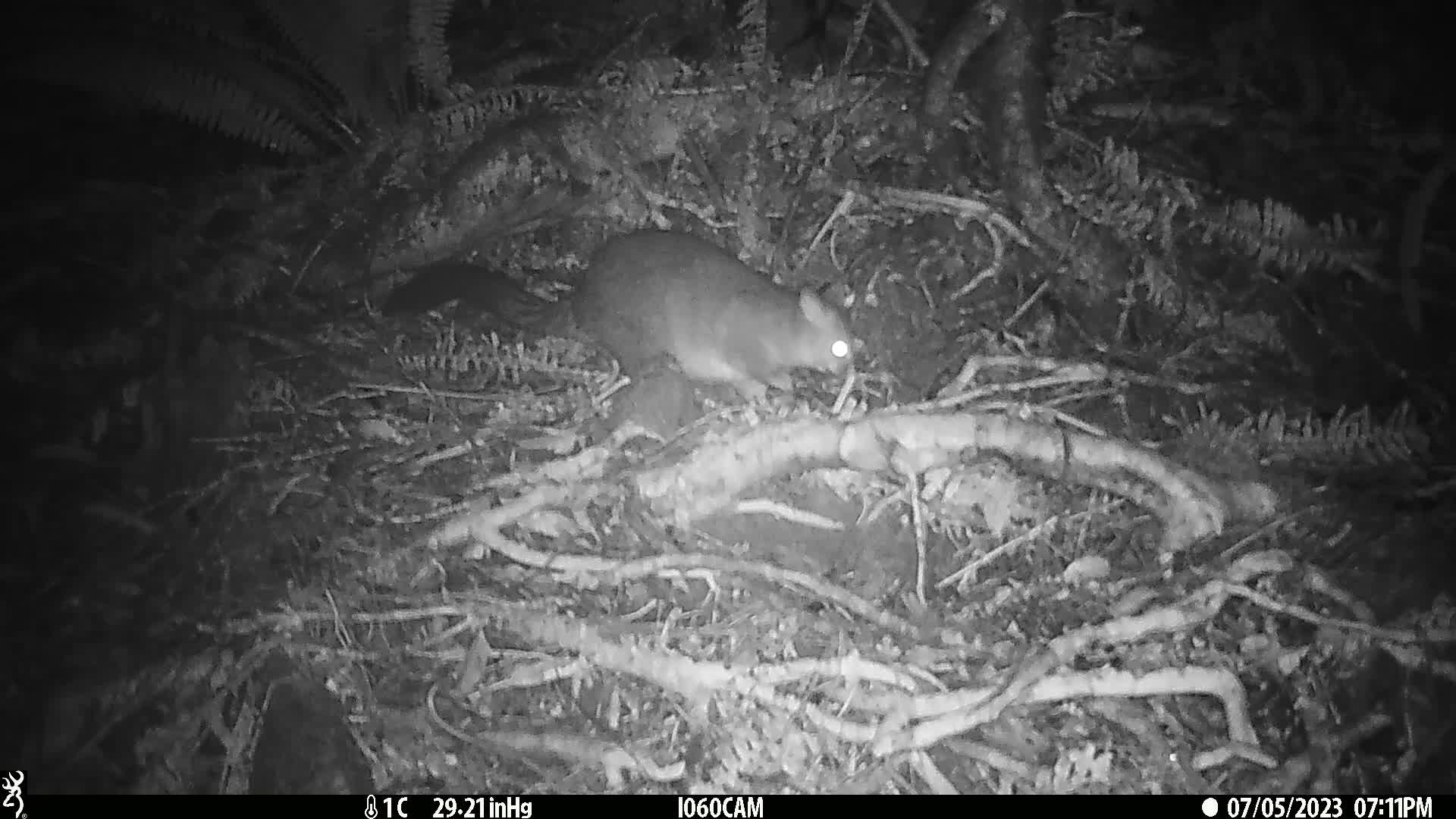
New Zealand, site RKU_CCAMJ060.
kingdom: Animalia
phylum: Chordata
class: Mammalia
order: Diprotodontia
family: Phalangeridae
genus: Trichosurus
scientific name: Trichosurus vulpecula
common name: common brushtail possum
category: possum